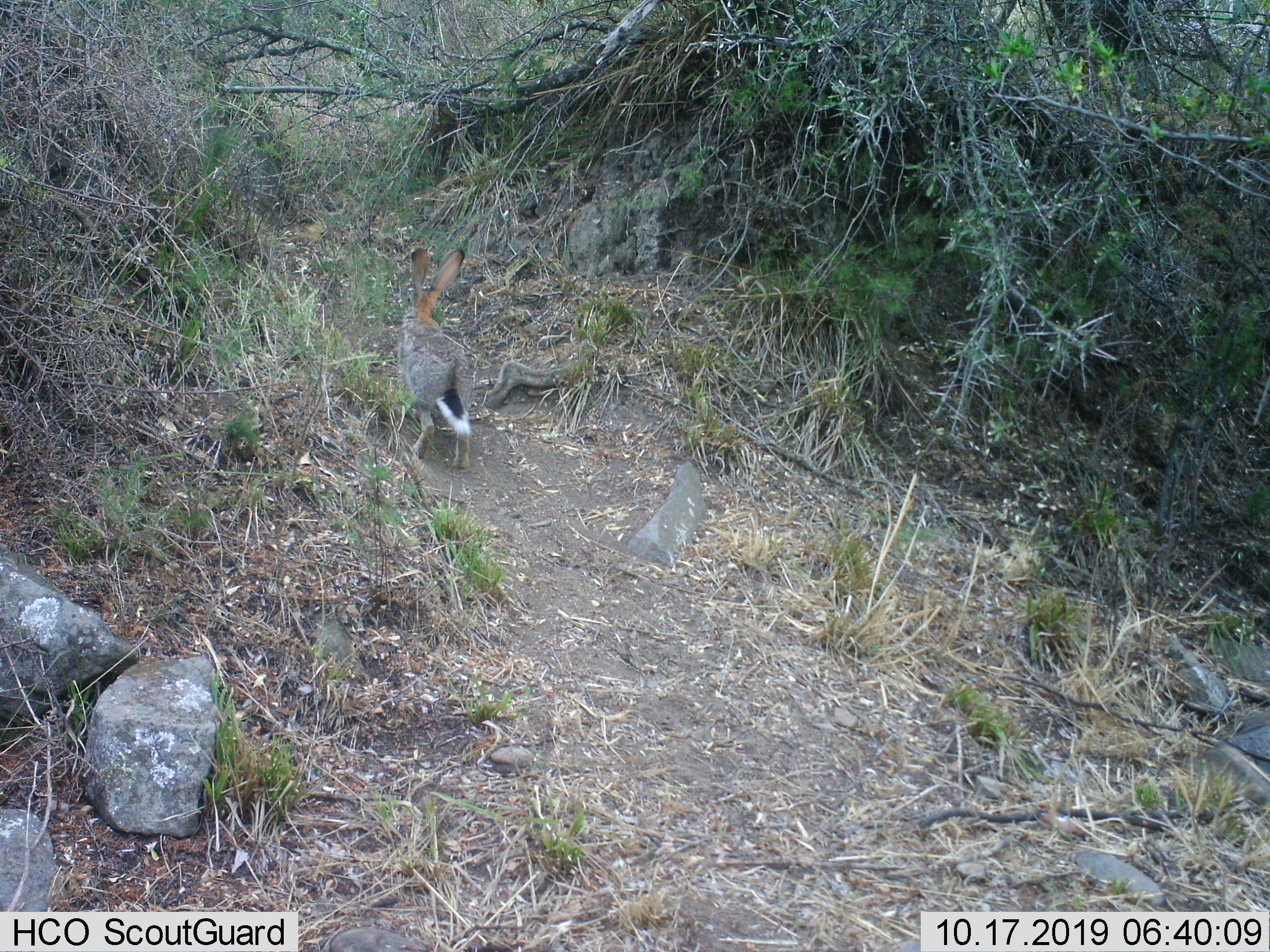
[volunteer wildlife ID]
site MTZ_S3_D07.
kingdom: Animalia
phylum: Chordata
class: Mammalia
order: Lagomorpha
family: Leporidae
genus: Lepus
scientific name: Lepus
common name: hare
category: hareunknown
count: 1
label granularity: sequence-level